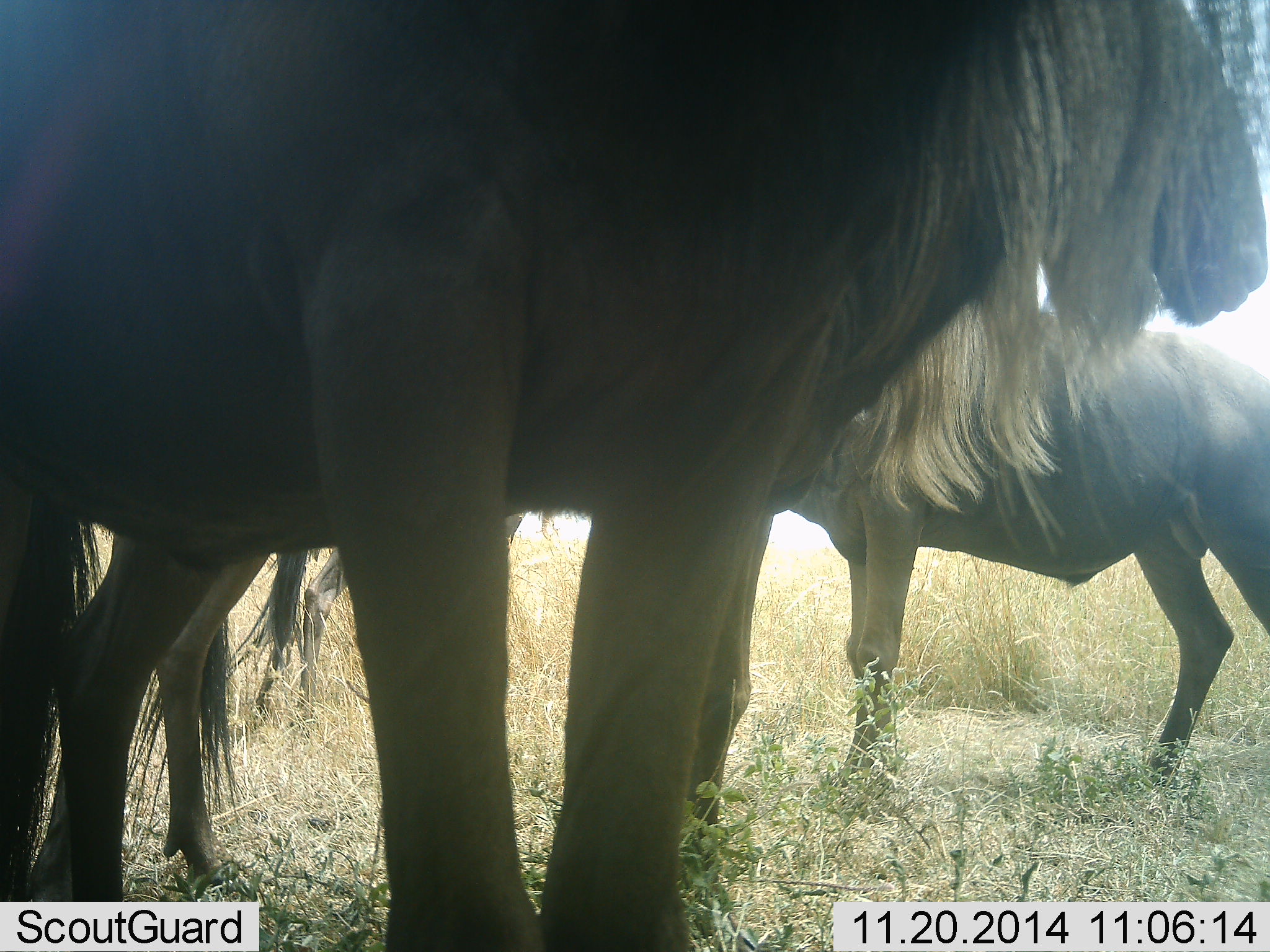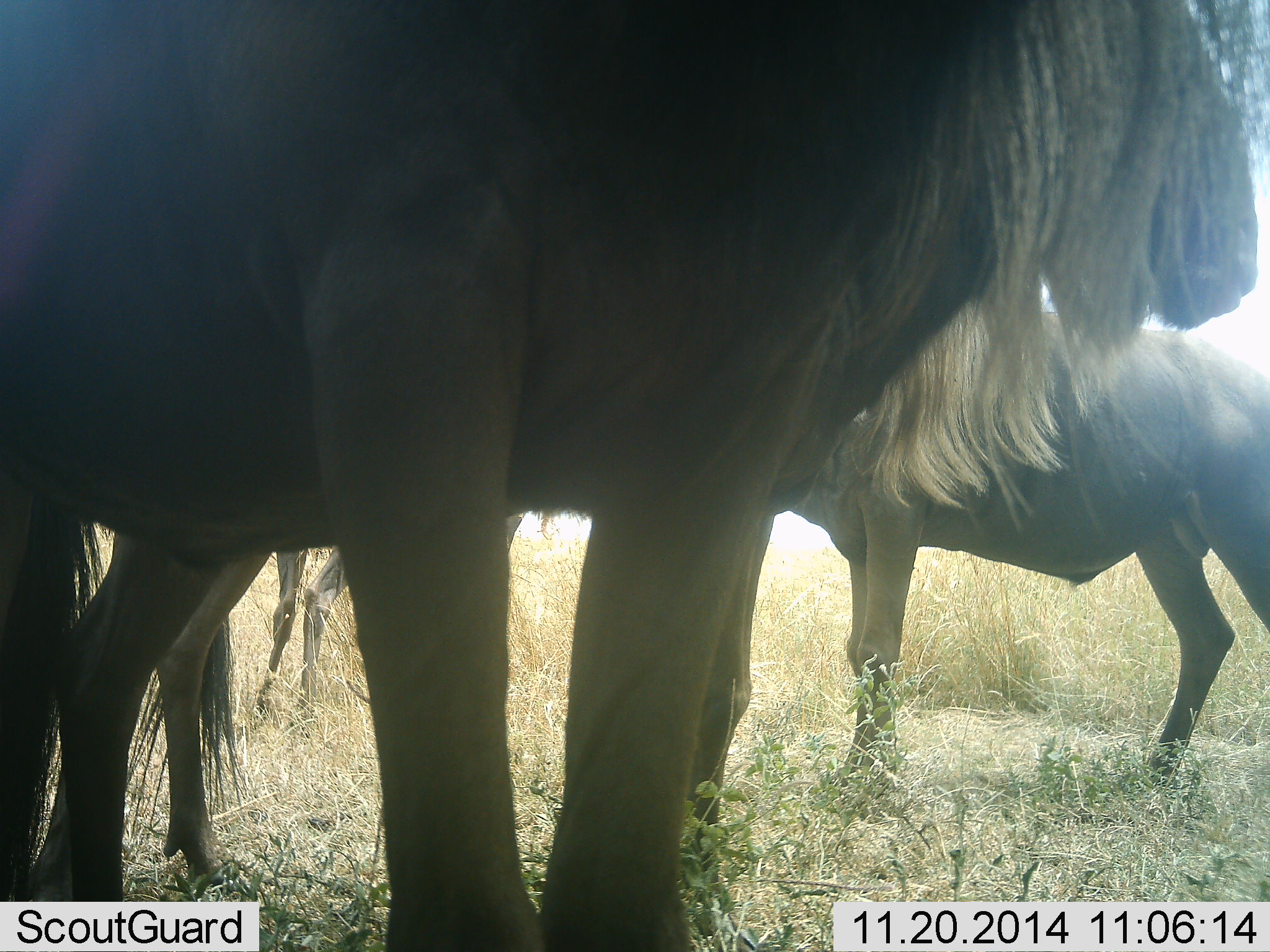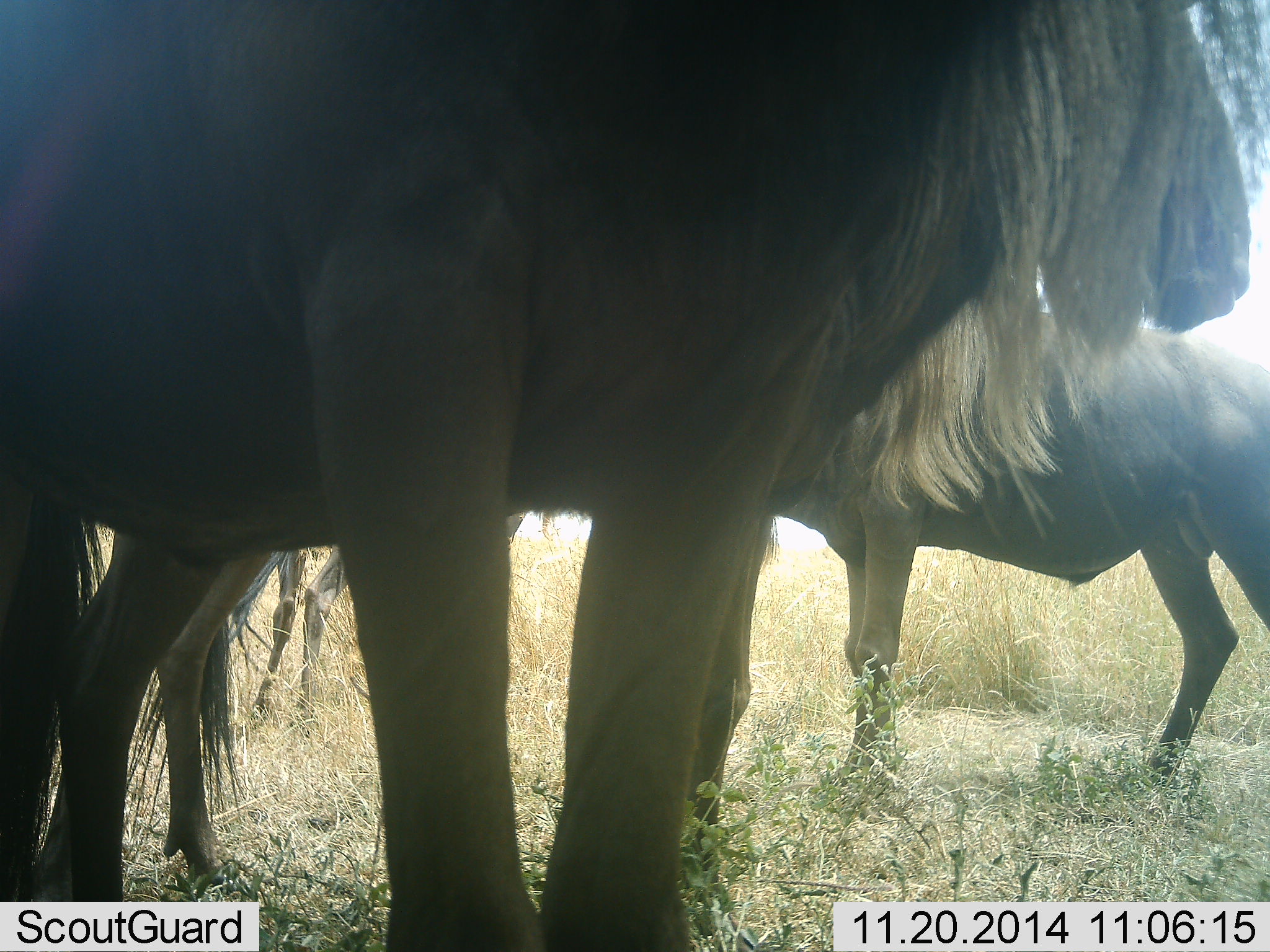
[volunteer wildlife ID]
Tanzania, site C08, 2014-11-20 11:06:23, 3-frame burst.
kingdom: Animalia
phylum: Chordata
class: Mammalia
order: Artiodactyla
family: Bovidae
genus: Connochaetes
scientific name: Connochaetes taurinus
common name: blue wildebeest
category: wildebeest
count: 4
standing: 90%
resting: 0%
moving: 20%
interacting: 10%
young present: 0%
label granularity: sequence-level